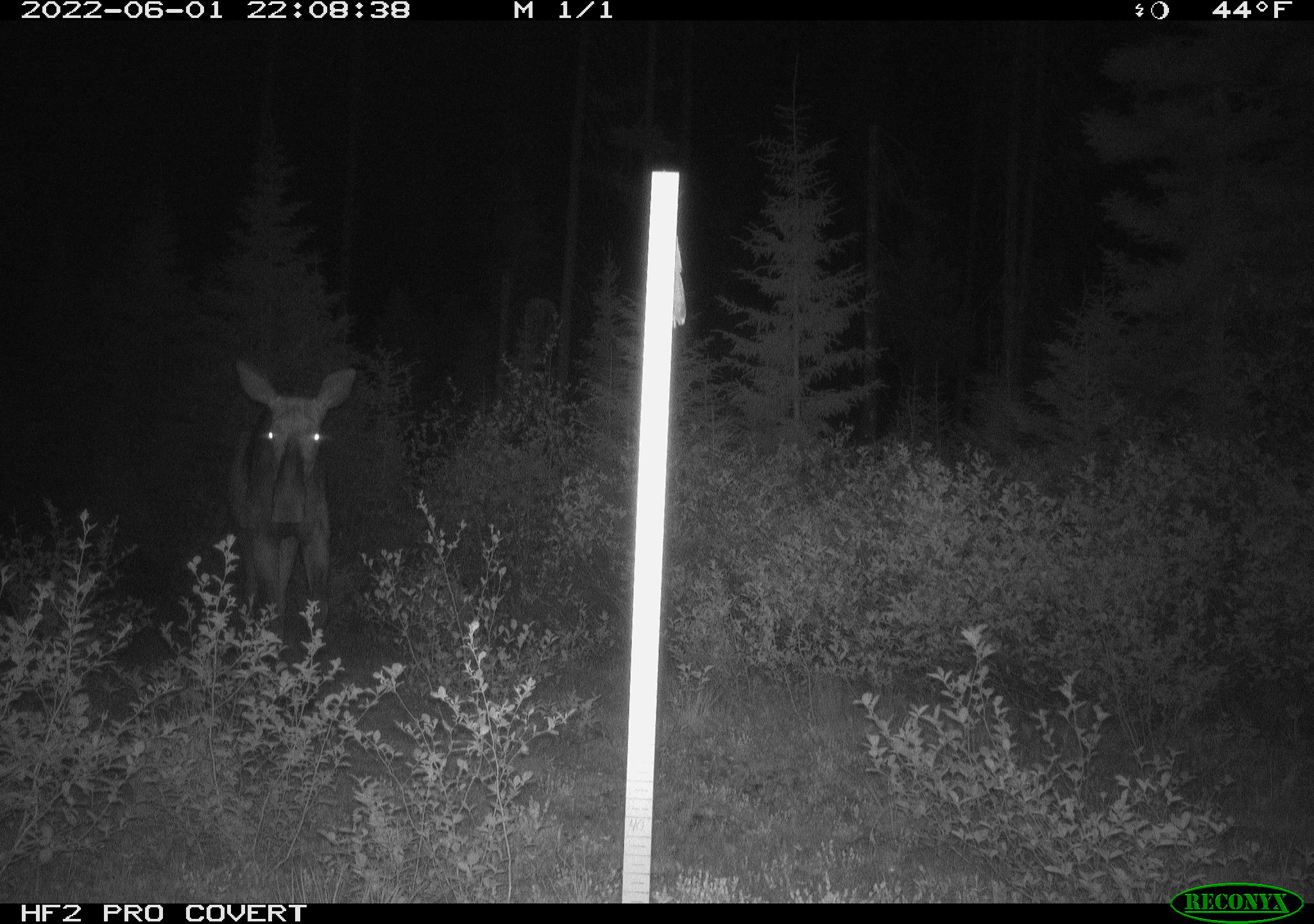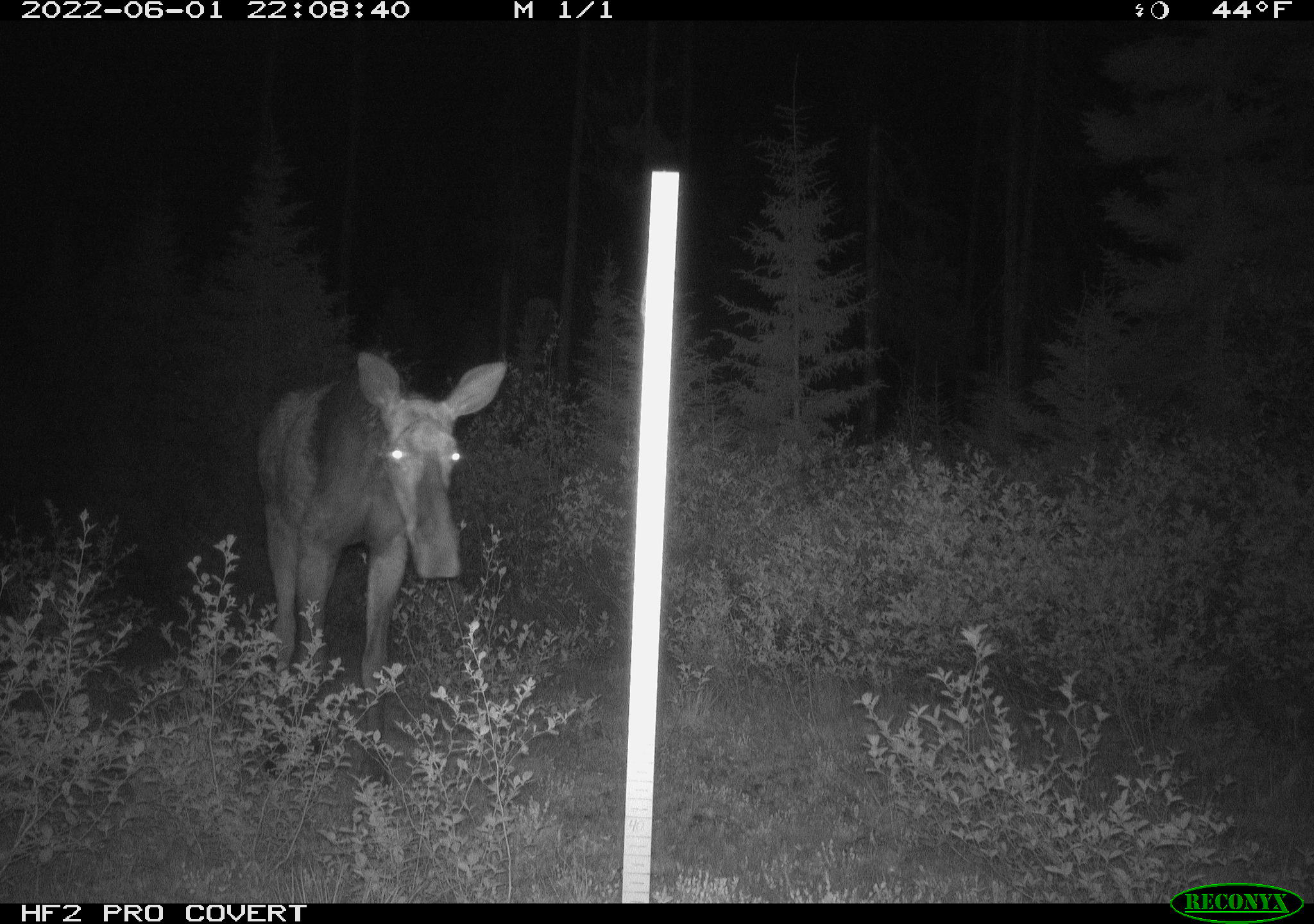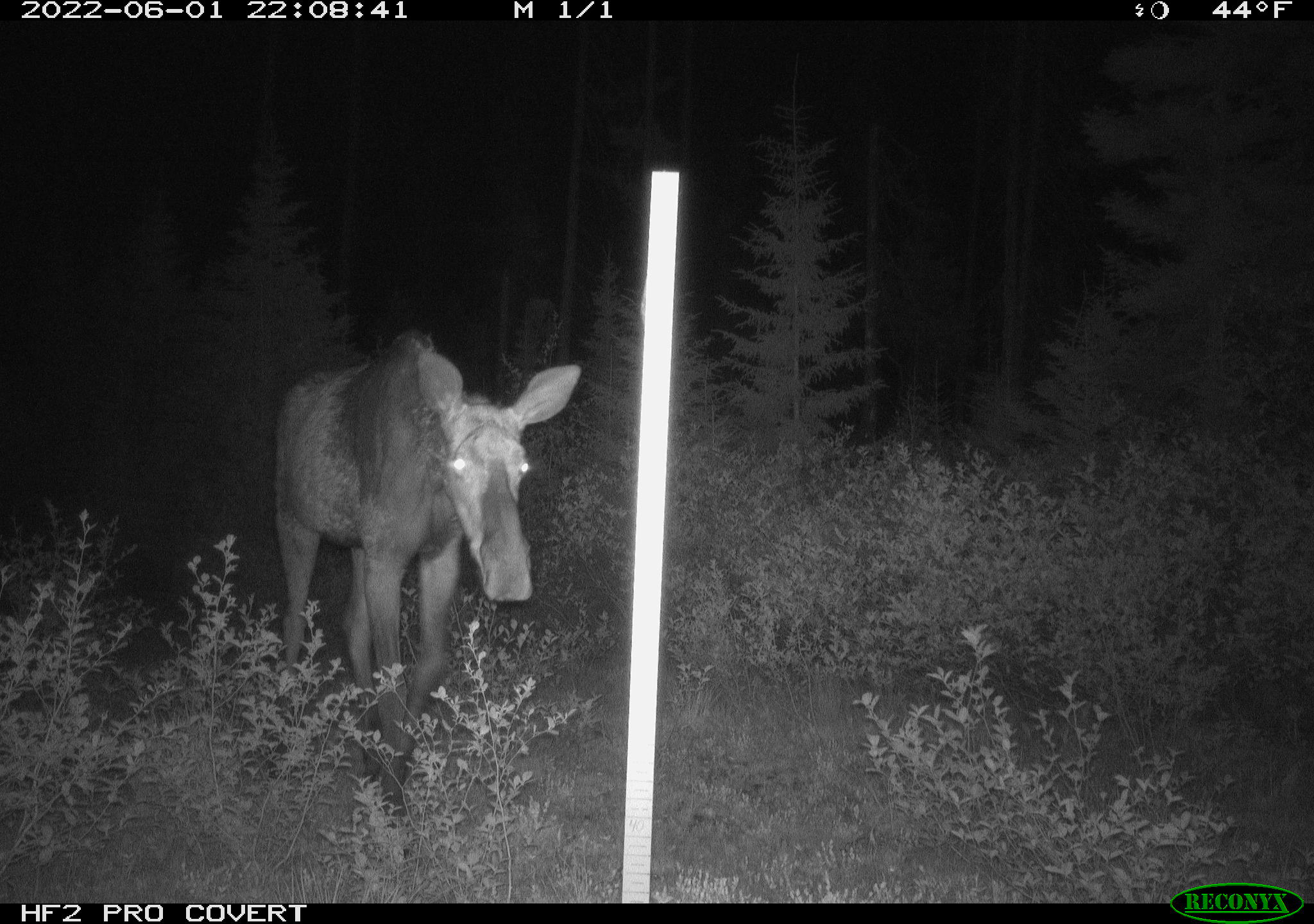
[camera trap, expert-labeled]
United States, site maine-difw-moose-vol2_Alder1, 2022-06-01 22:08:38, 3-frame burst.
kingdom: Animalia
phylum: Chordata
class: Mammalia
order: Artiodactyla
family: Cervidae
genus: Alces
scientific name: Alces alces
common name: moose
Moose (Alces alces).